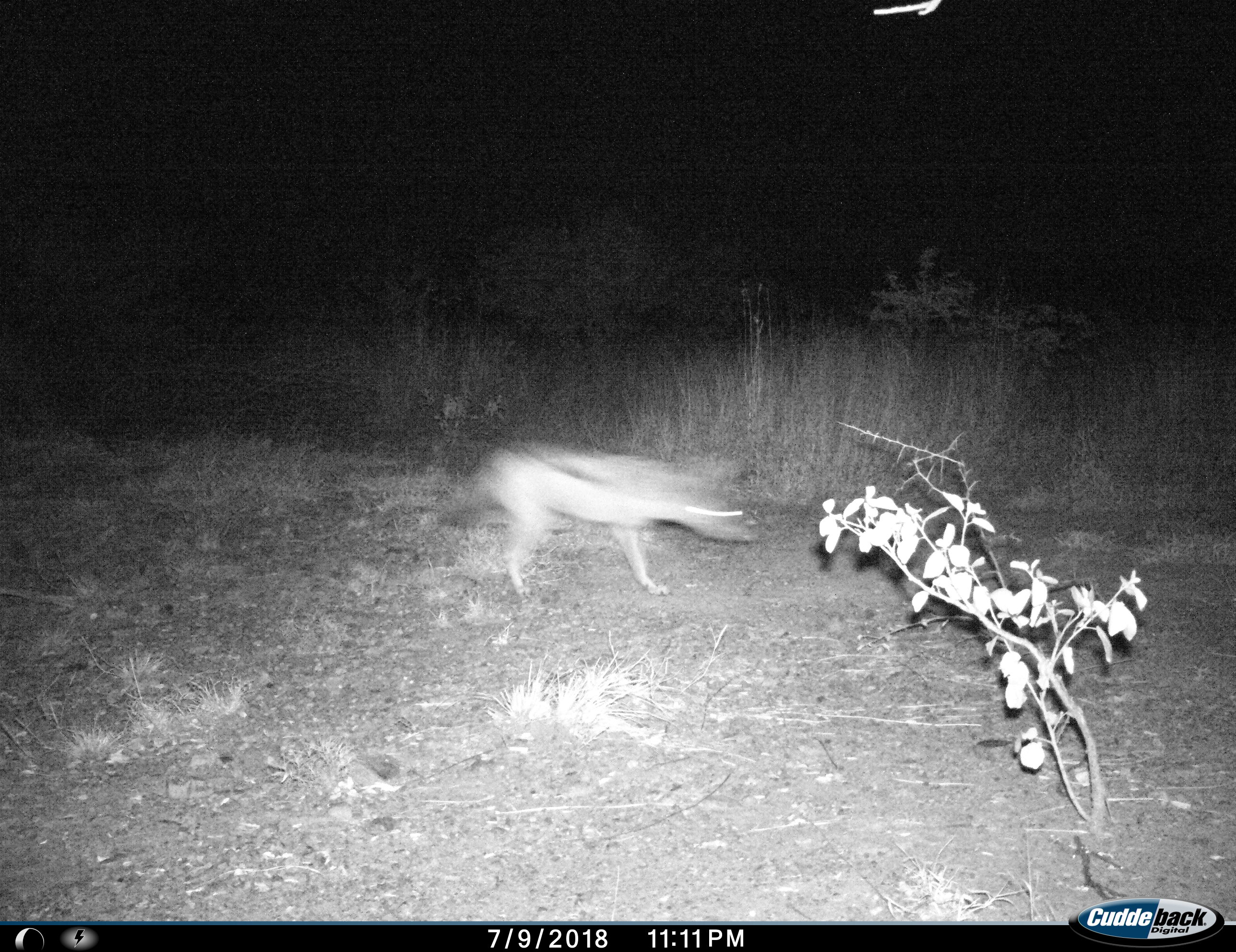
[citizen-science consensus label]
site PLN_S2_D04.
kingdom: Animalia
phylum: Chordata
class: Mammalia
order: Carnivora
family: Canidae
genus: Lupulella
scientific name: Lupulella mesomelas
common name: black-backed jackal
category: jackalblackbacked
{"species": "jackalblackbacked (black-backed jackal) (Lupulella mesomelas)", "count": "1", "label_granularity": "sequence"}